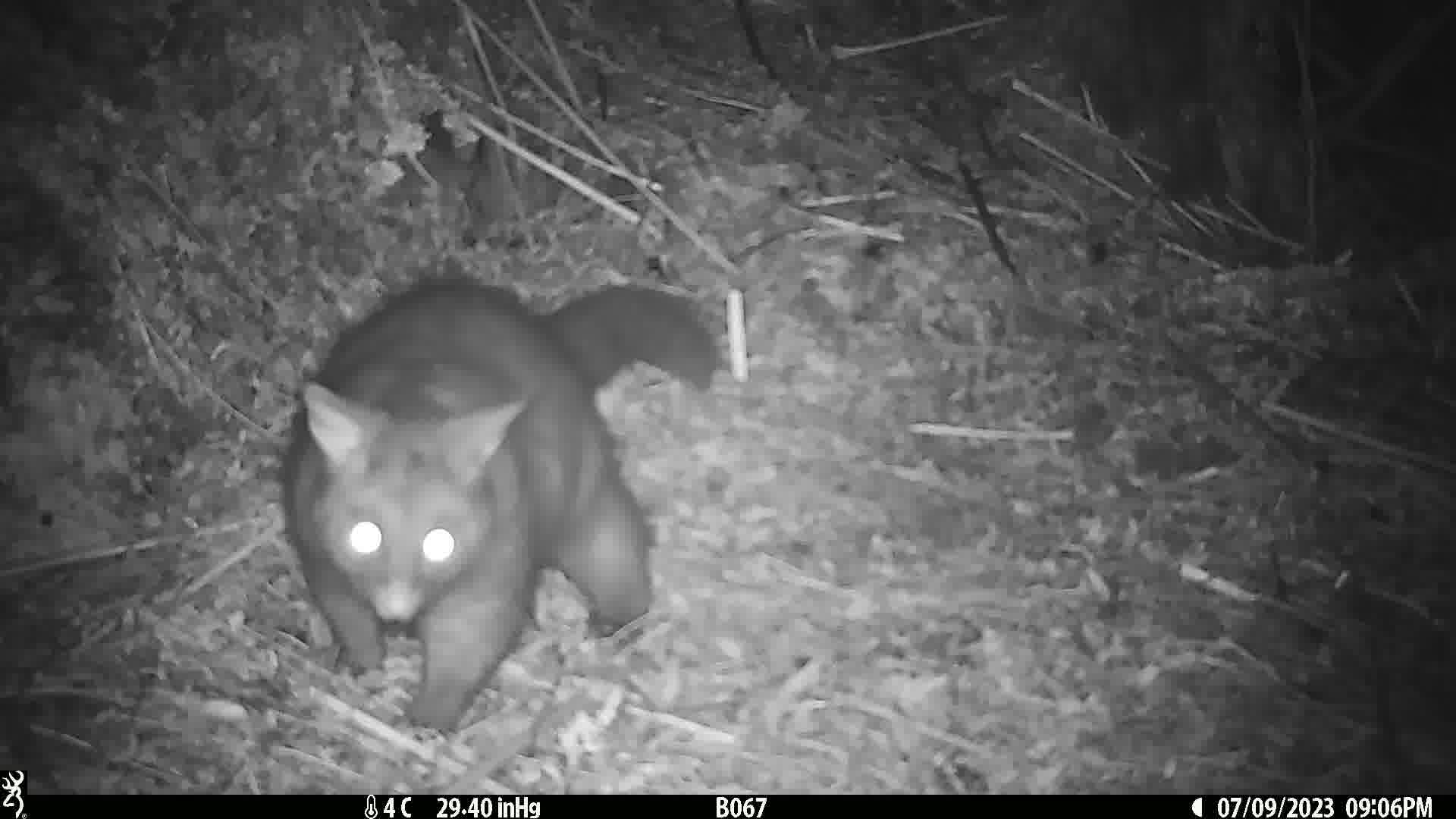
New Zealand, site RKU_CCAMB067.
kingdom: Animalia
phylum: Chordata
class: Mammalia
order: Diprotodontia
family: Phalangeridae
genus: Trichosurus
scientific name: Trichosurus vulpecula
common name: common brushtail possum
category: possum